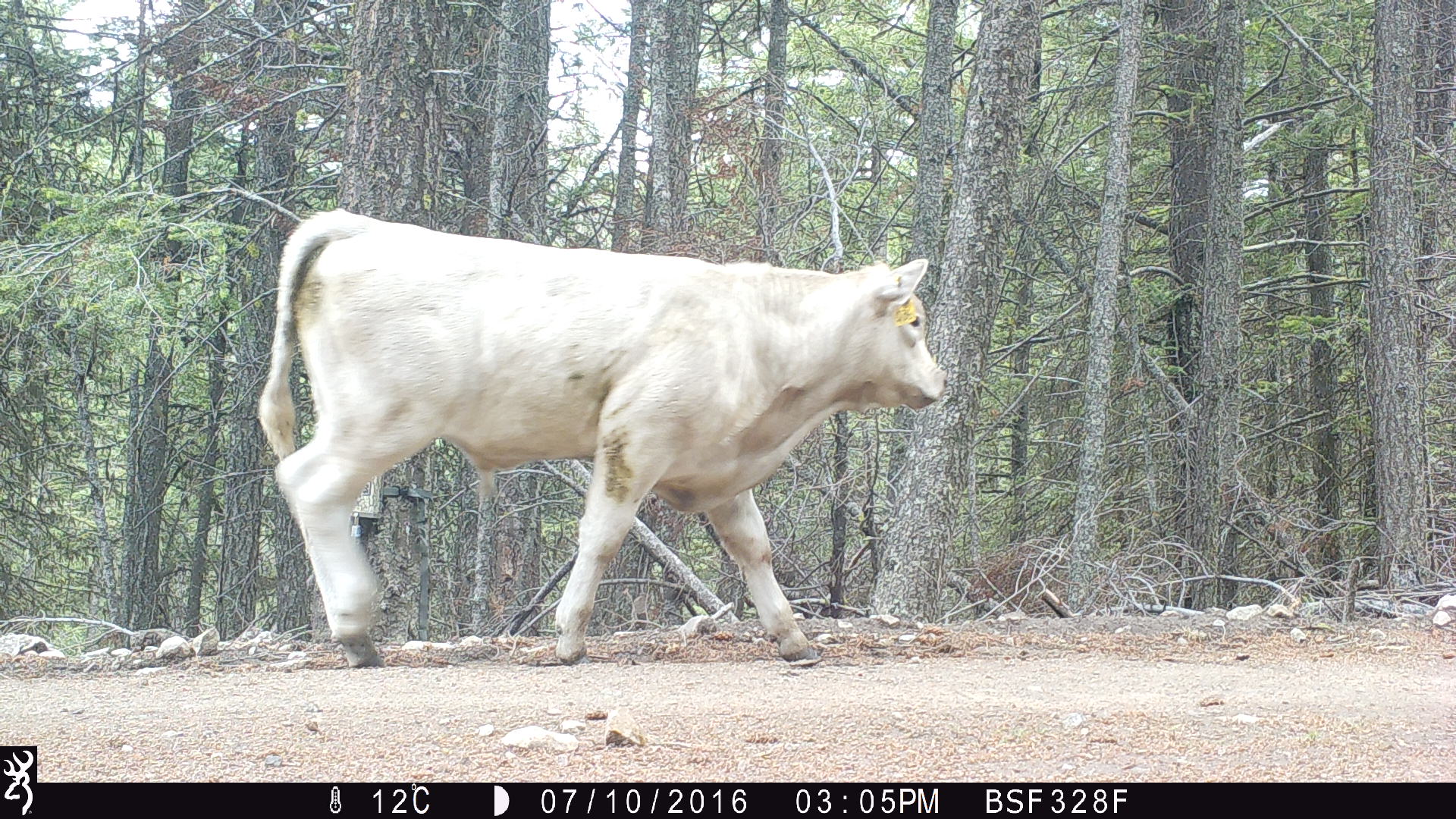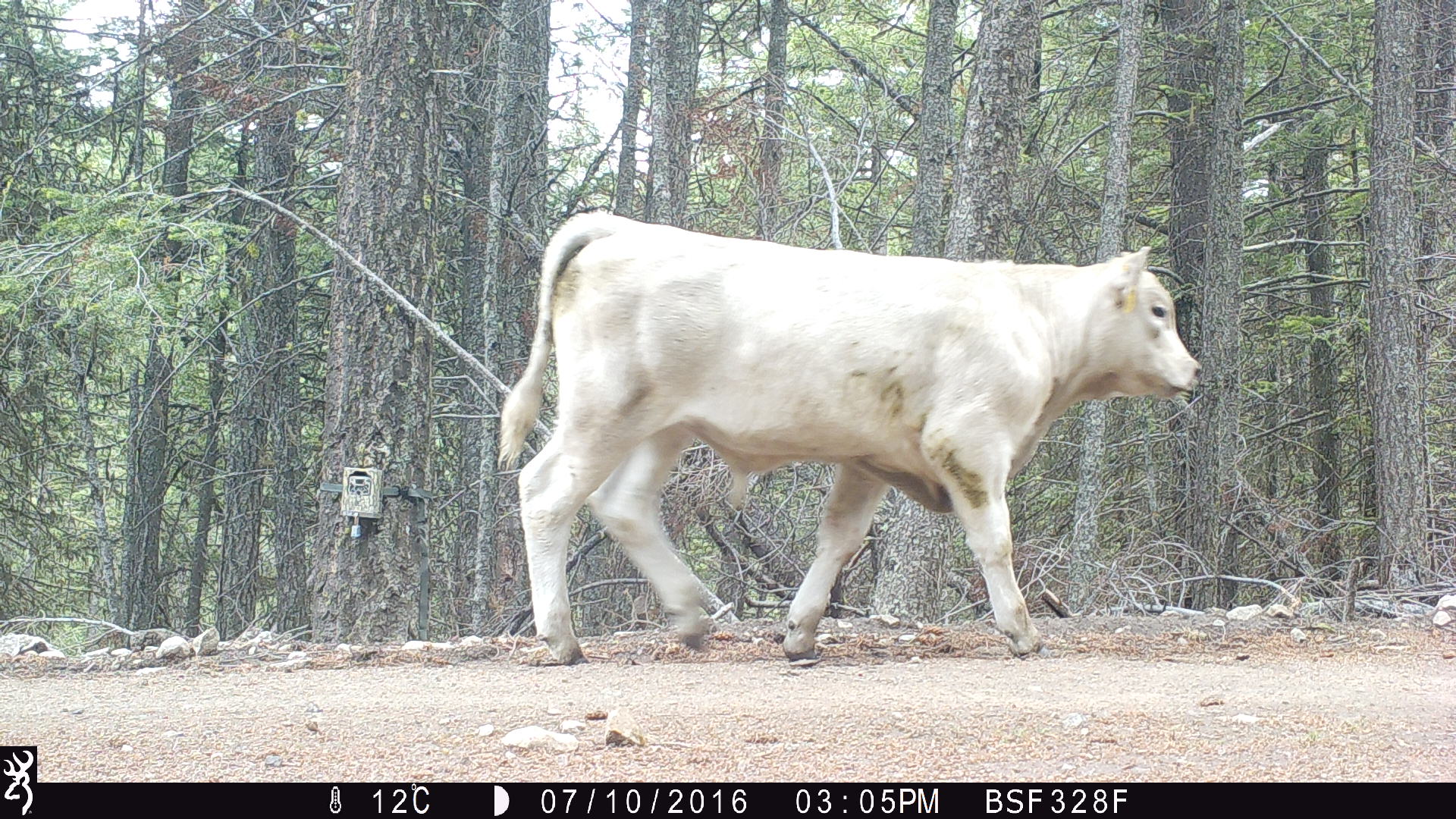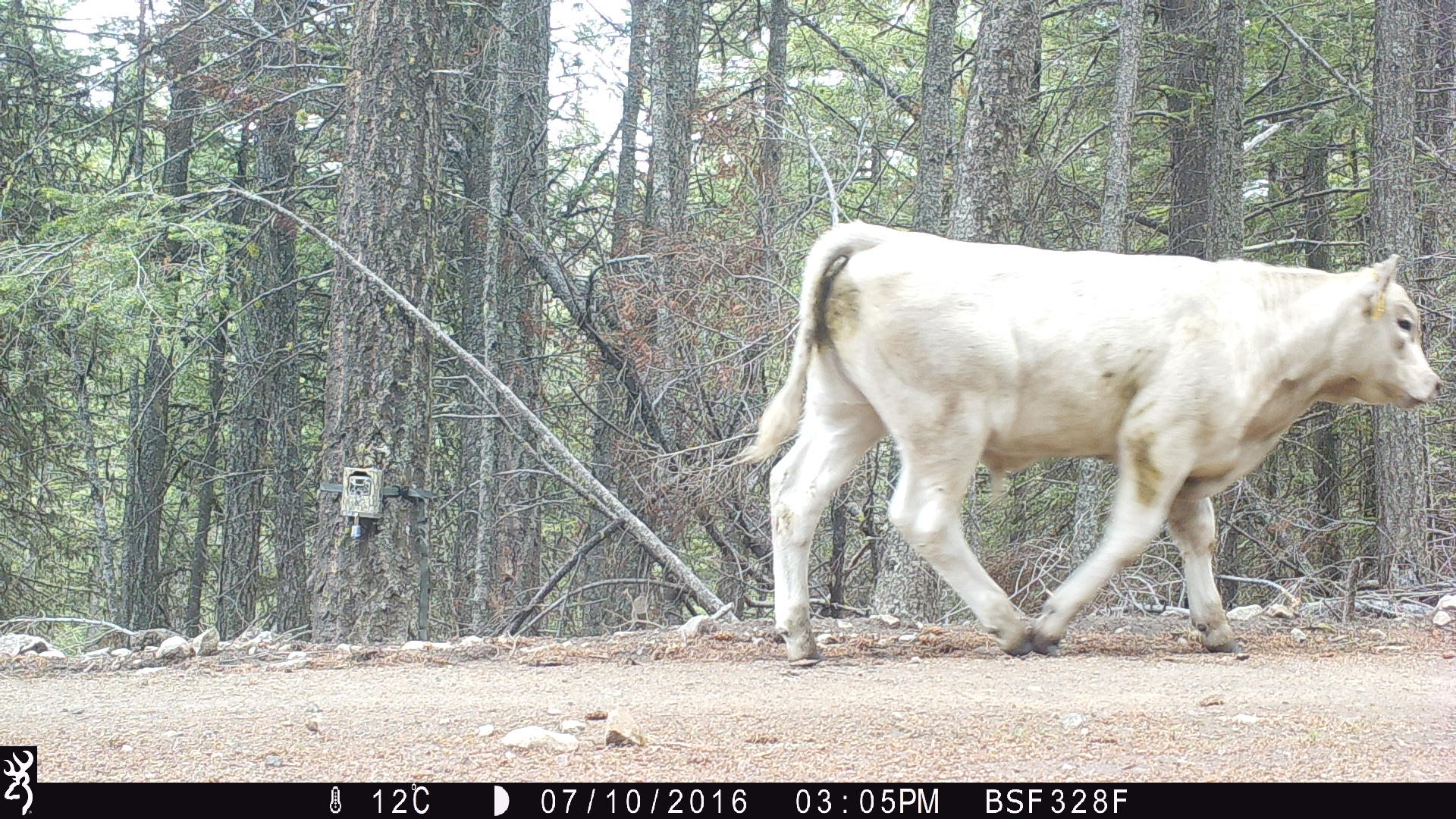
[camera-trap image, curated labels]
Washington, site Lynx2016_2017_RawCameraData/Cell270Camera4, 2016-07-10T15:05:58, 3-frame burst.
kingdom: Animalia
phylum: Chordata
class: Mammalia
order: Artiodactyla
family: Bovidae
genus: Bos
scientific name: Bos taurus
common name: domestic cattle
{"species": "domestic cattle (Bos taurus)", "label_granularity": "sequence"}